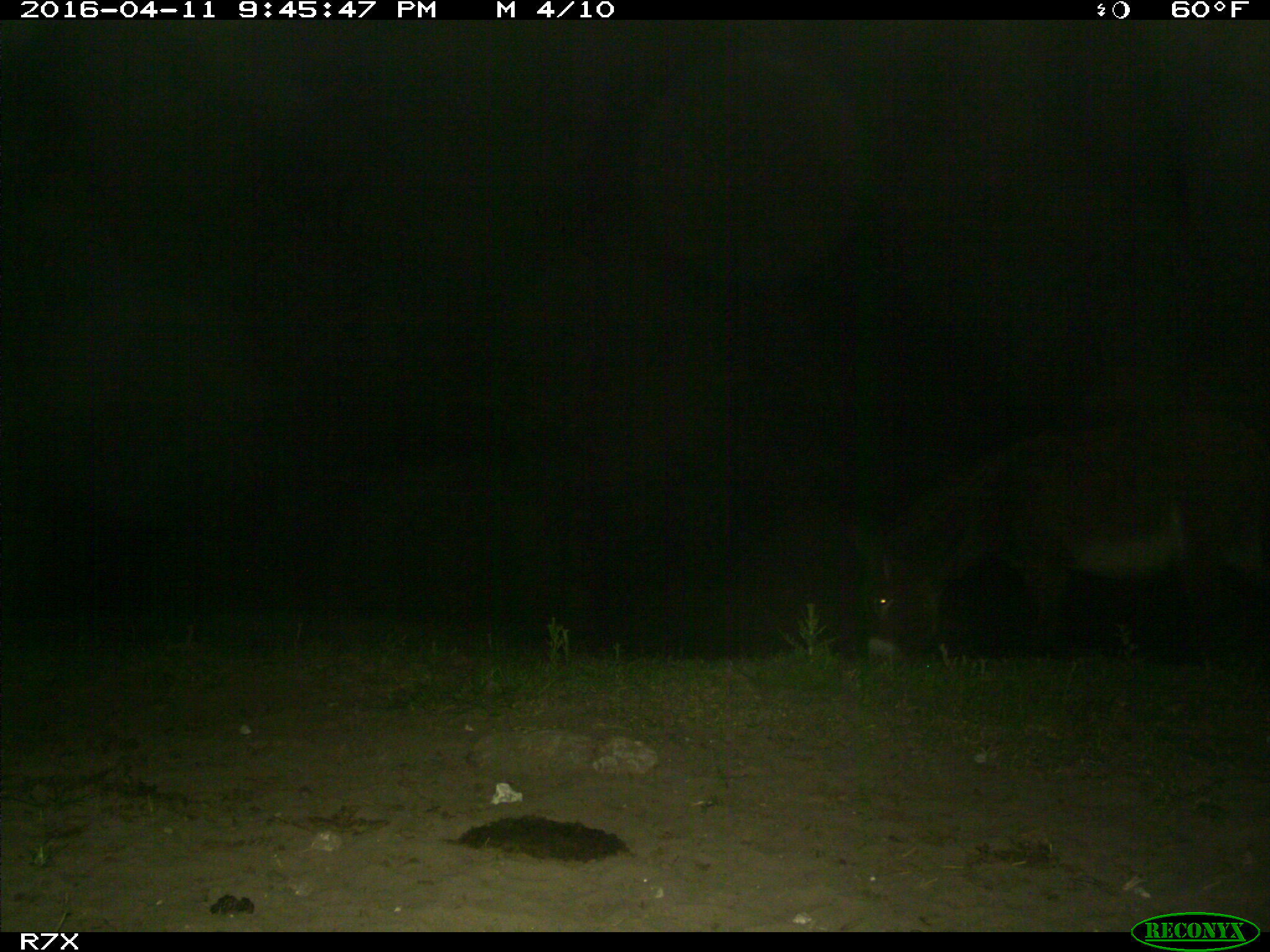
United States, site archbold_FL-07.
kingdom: Animalia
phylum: Chordata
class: Mammalia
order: Artiodactyla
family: Bovidae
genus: Bos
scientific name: Bos taurus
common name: domestic cow